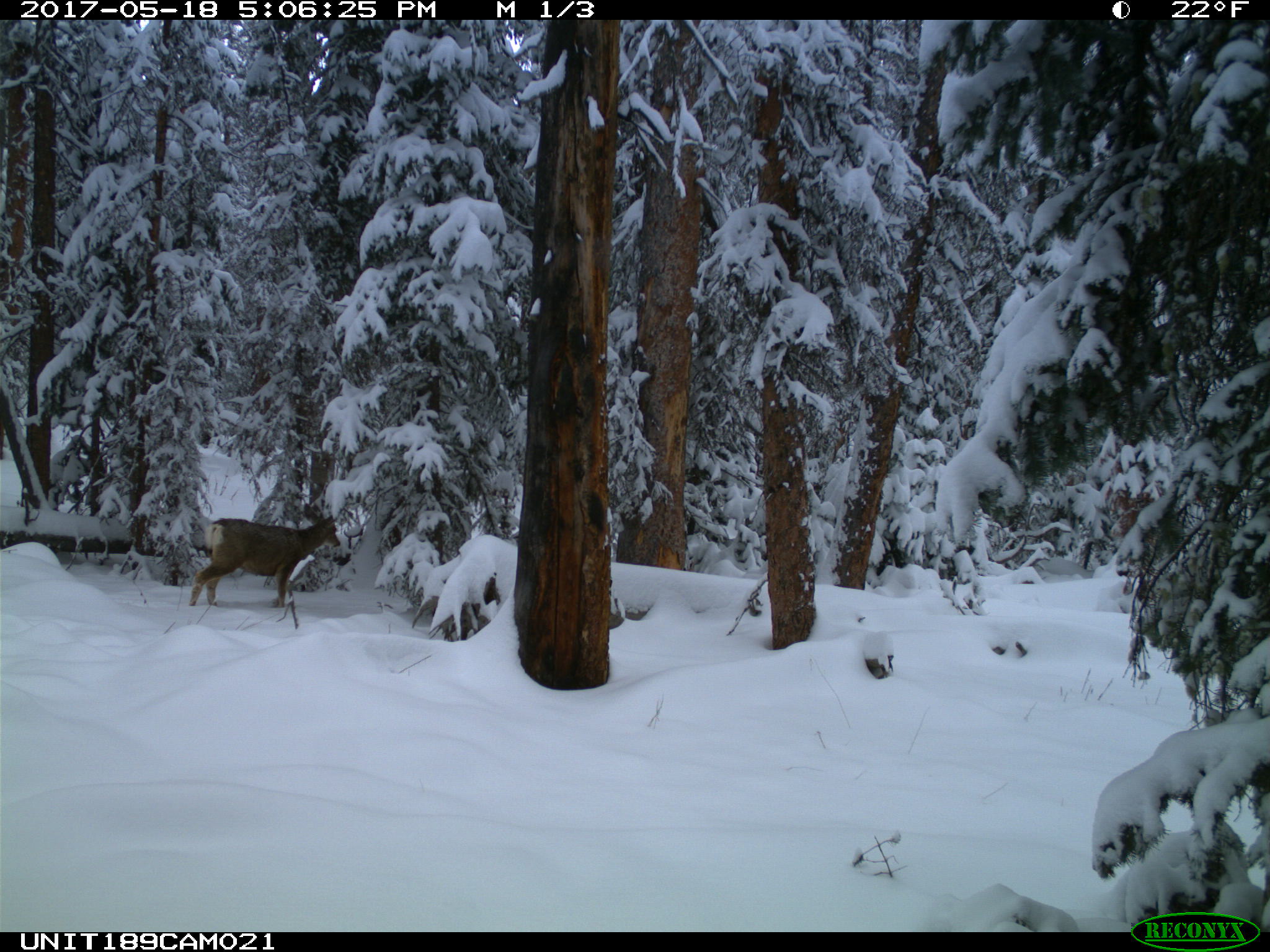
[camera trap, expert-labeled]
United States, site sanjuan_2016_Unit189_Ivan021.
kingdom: Animalia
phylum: Chordata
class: Mammalia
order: Artiodactyla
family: Cervidae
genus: Odocoileus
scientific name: Odocoileus hemionus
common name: mule deer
Odocoileus hemionus (mule deer).